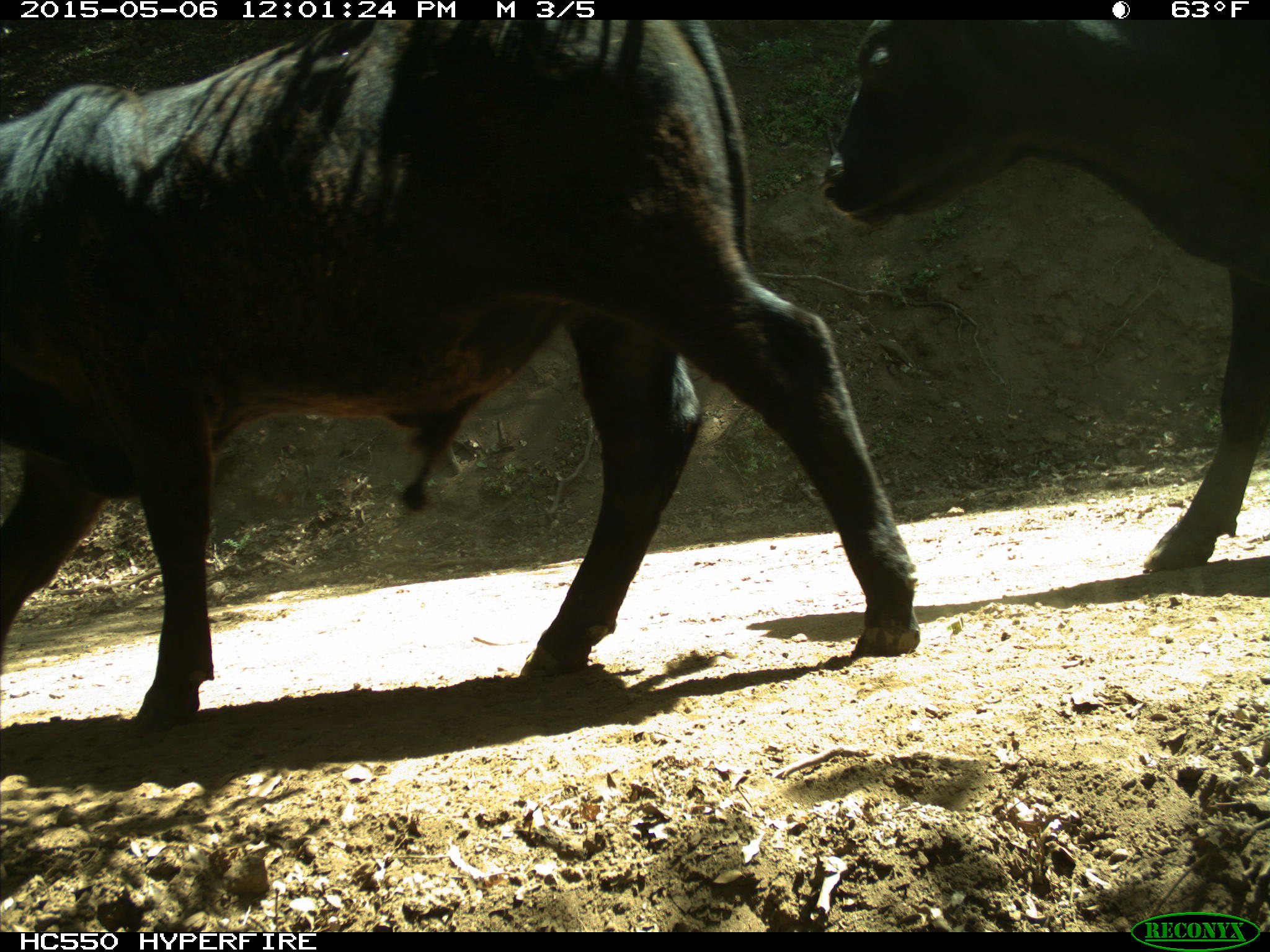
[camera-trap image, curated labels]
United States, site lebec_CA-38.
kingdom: Animalia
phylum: Chordata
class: Mammalia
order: Artiodactyla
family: Bovidae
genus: Bos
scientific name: Bos taurus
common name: domestic cow